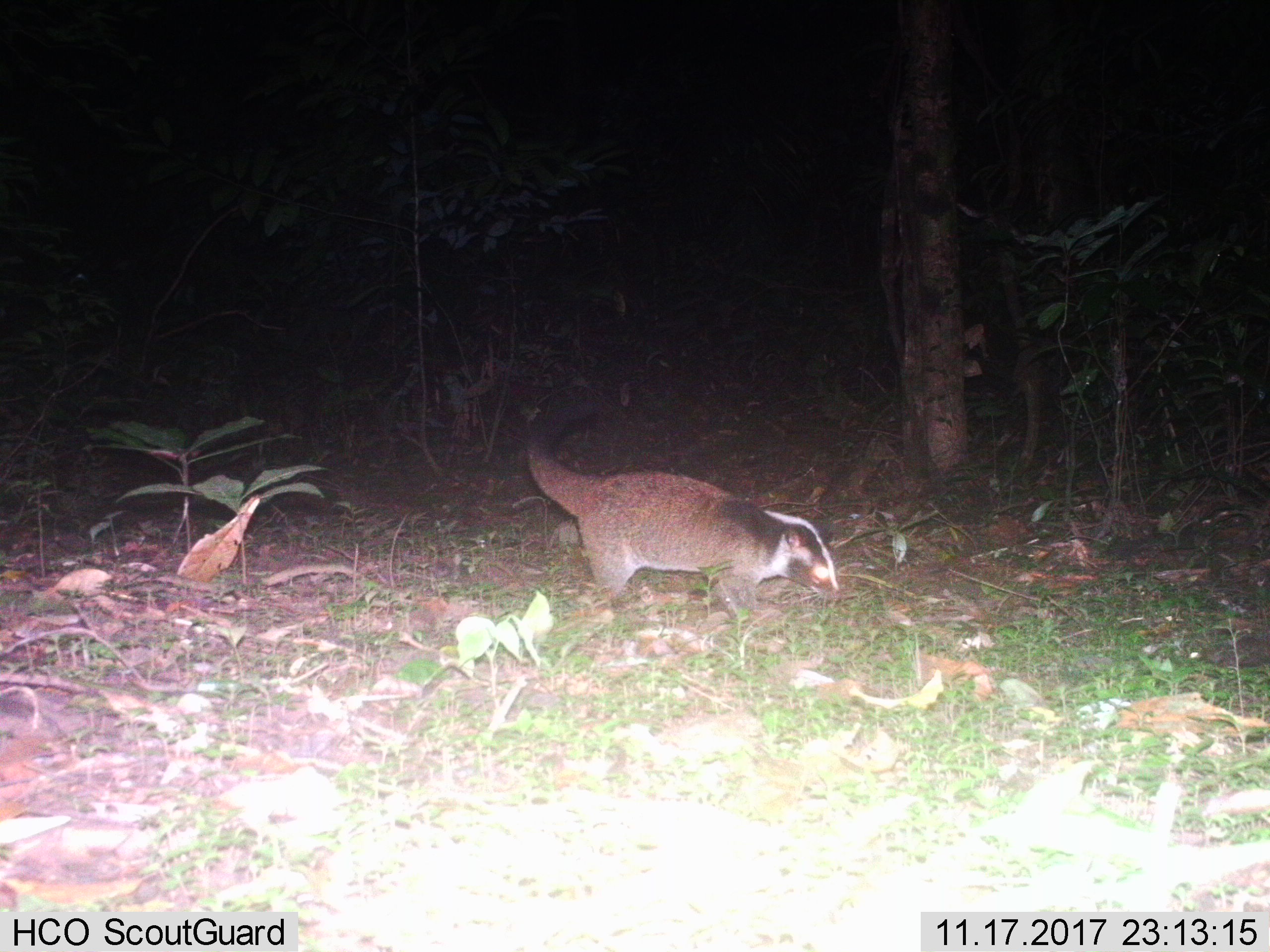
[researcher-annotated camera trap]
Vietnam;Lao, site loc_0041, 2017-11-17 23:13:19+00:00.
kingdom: Animalia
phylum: Chordata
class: Mammalia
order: Carnivora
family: Viverridae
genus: Paguma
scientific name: Paguma larvata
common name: masked palm civet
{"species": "masked palm civet (Paguma larvata)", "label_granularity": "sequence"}